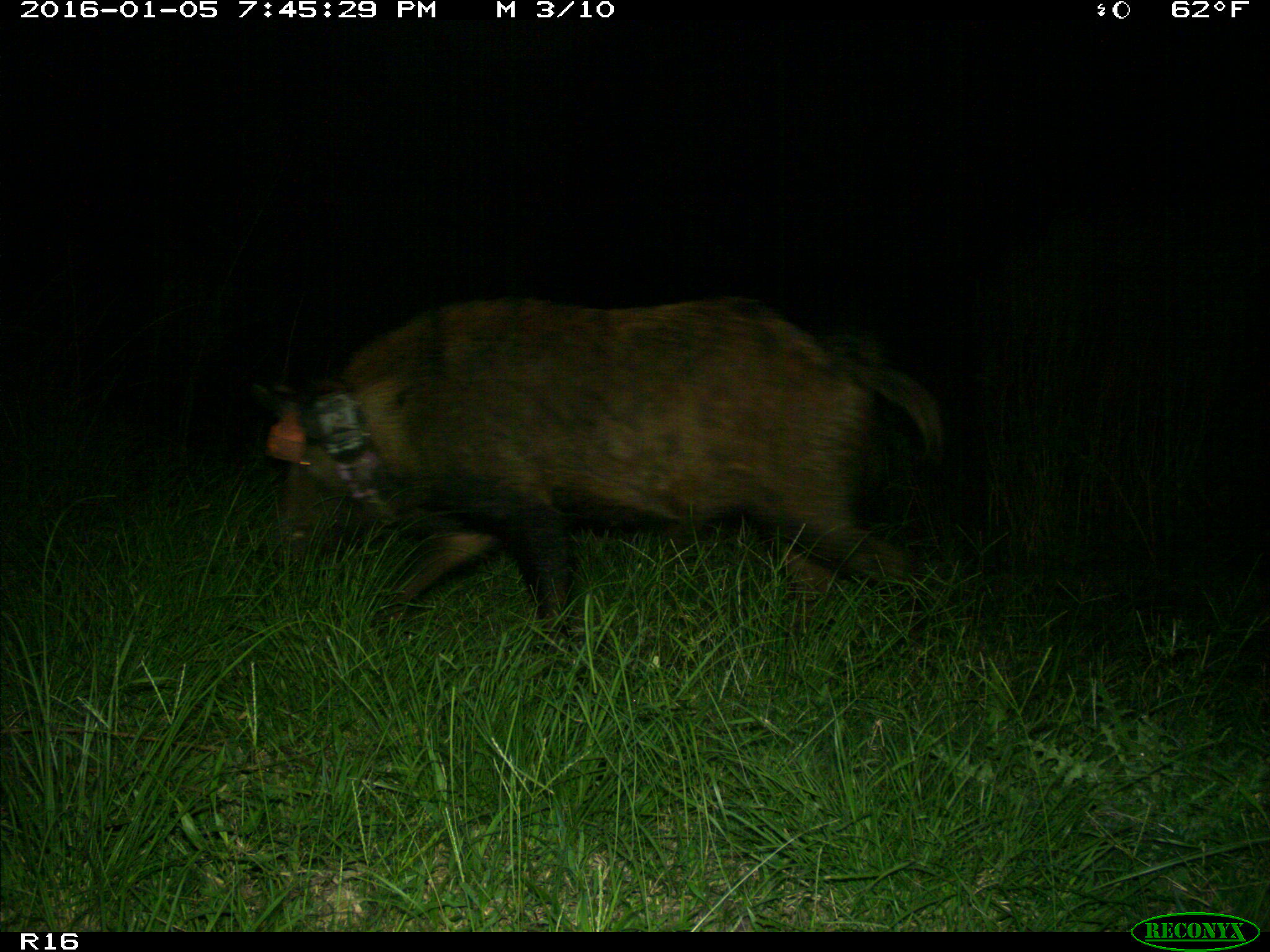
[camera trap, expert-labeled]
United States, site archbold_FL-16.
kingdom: Animalia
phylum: Chordata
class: Mammalia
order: Artiodactyla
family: Suidae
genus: Sus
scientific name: Sus scrofa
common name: wild boar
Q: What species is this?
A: Sus scrofa (wild boar).